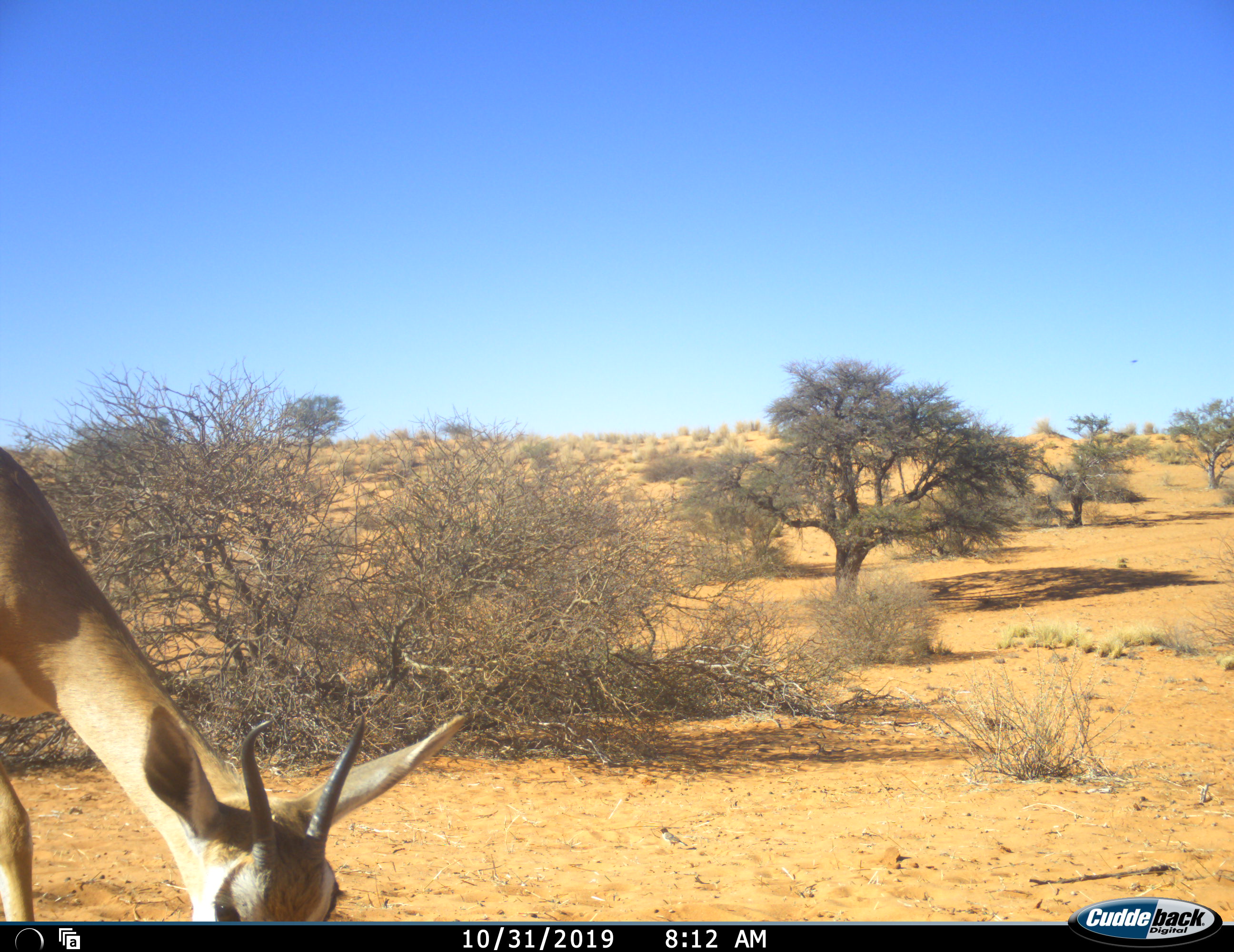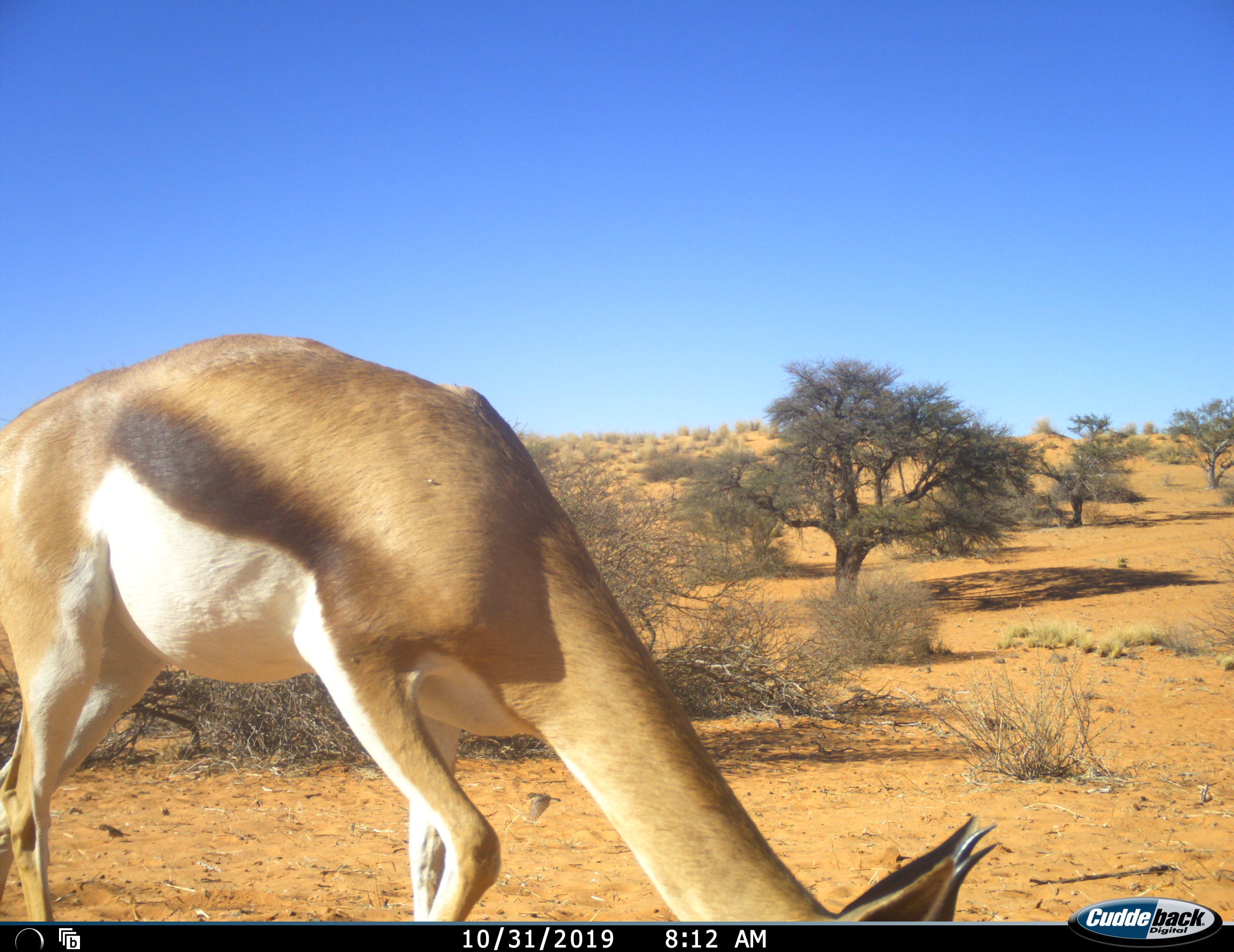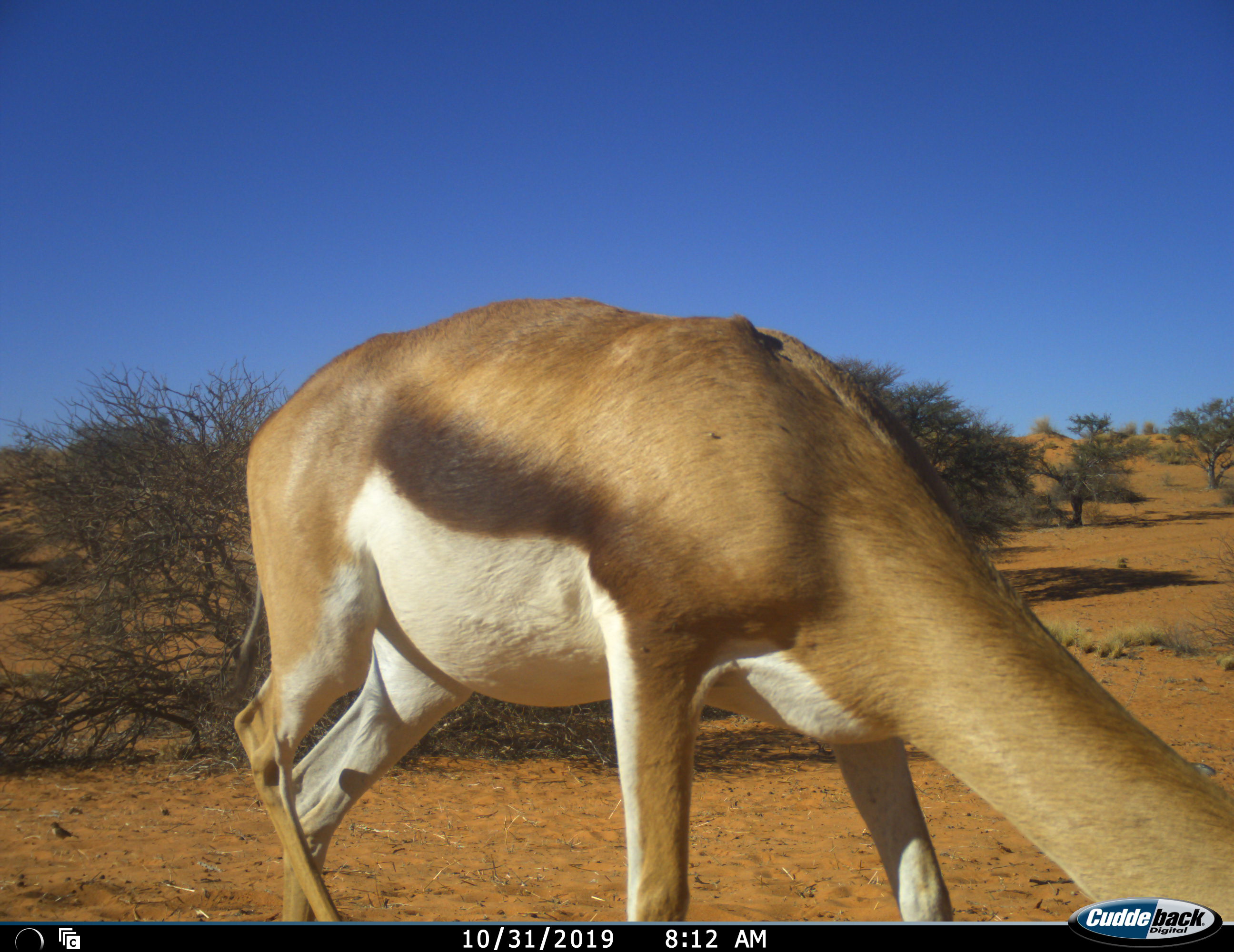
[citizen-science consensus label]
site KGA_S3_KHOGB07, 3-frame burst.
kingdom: Animalia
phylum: Chordata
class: Mammalia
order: Artiodactyla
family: Bovidae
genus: Antidorcas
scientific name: Antidorcas marsupialis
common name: springbok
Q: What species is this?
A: Springbok (Antidorcas marsupialis).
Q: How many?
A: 1.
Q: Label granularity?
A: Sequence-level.